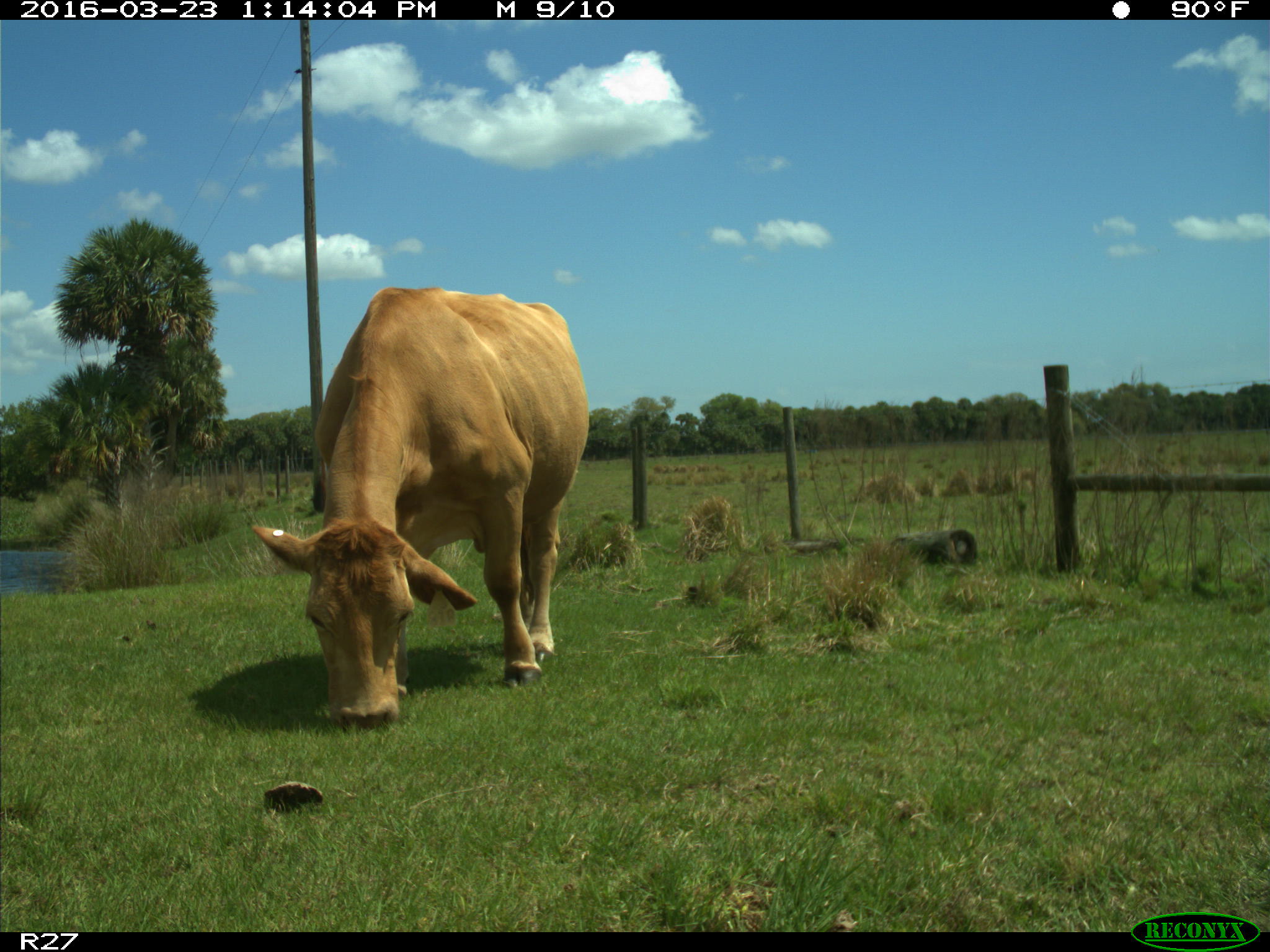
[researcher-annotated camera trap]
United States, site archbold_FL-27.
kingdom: Animalia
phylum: Chordata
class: Mammalia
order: Artiodactyla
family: Bovidae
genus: Bos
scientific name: Bos taurus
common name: domestic cow